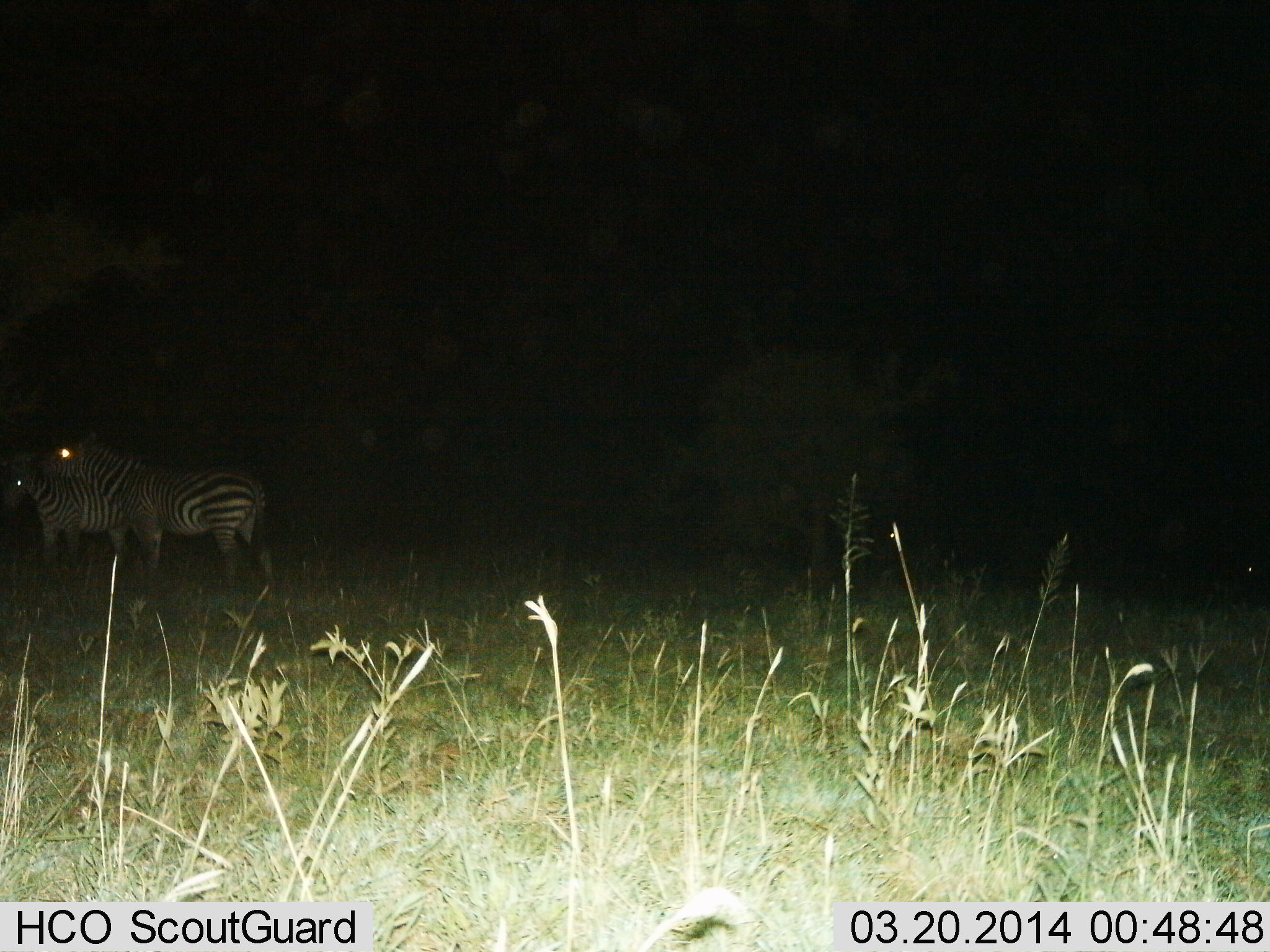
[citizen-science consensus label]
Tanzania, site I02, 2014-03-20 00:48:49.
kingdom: Animalia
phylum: Chordata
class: Mammalia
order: Perissodactyla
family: Equidae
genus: Equus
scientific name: Equus quagga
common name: plains zebra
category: zebra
Zebra (plains zebra) (Equus quagga), count 2. Behavior (volunteer vote fractions): standing 100%, resting 0%, moving 0%, interacting 0%. Young present (vote fraction): 0%. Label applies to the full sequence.